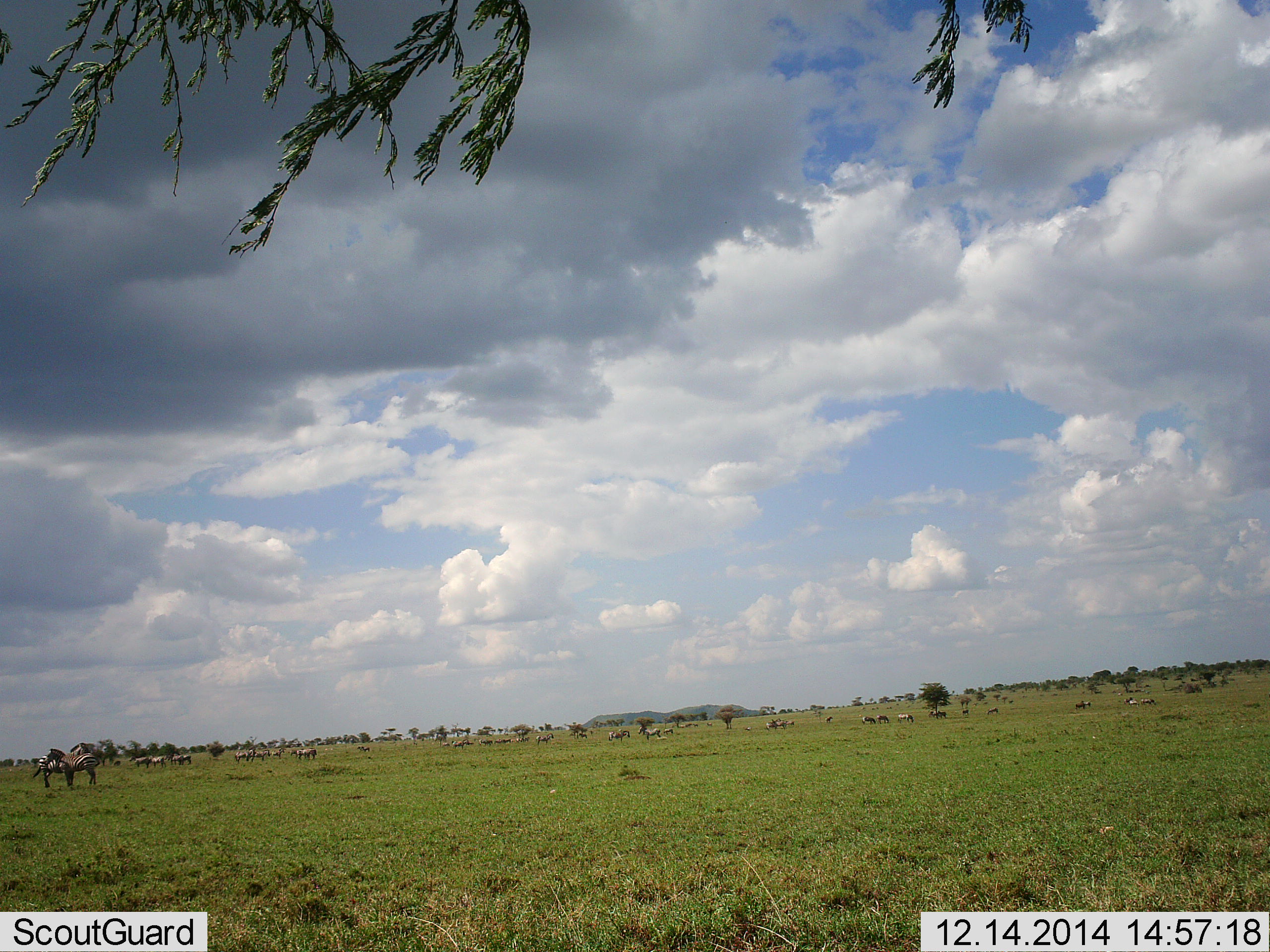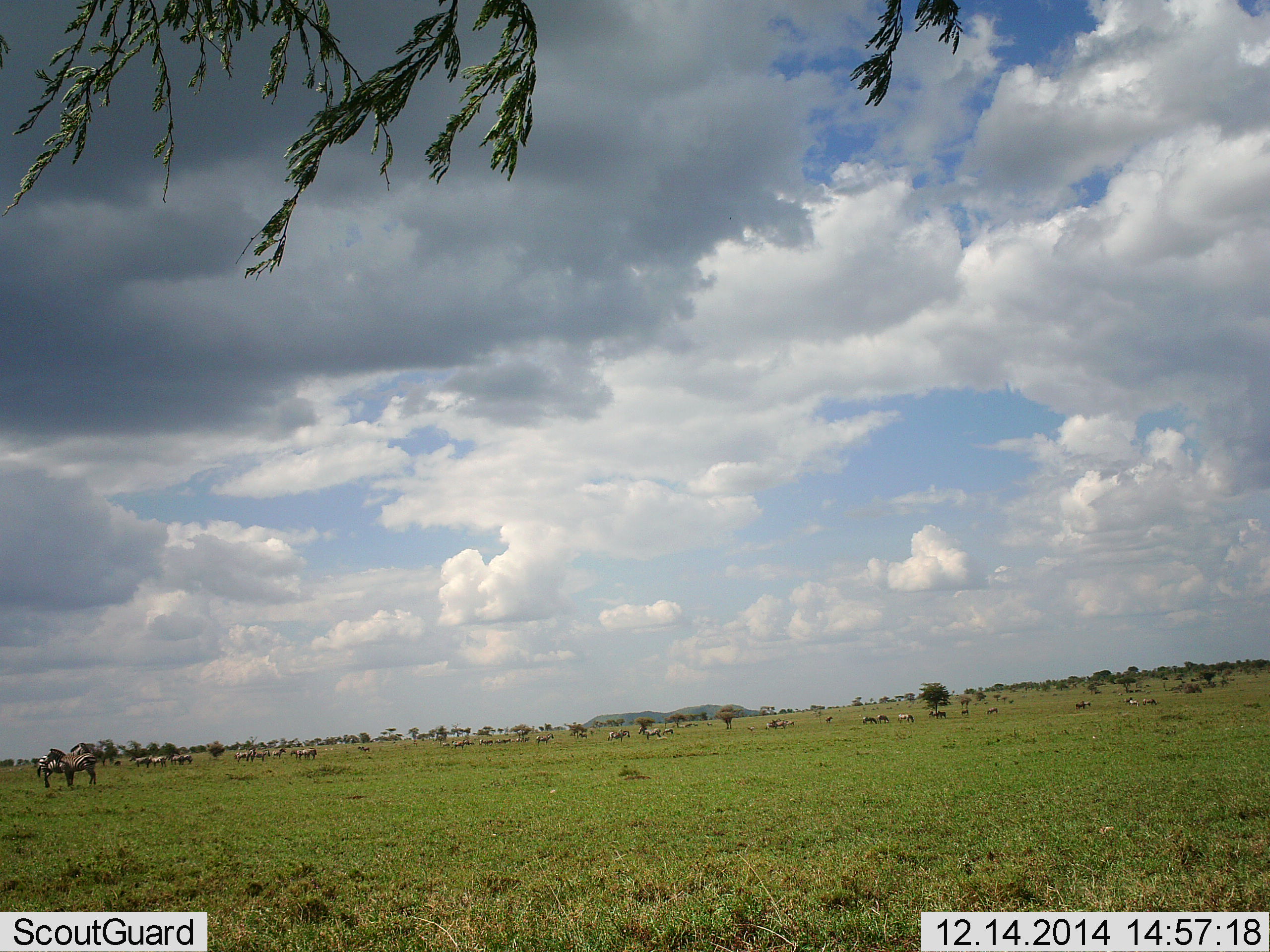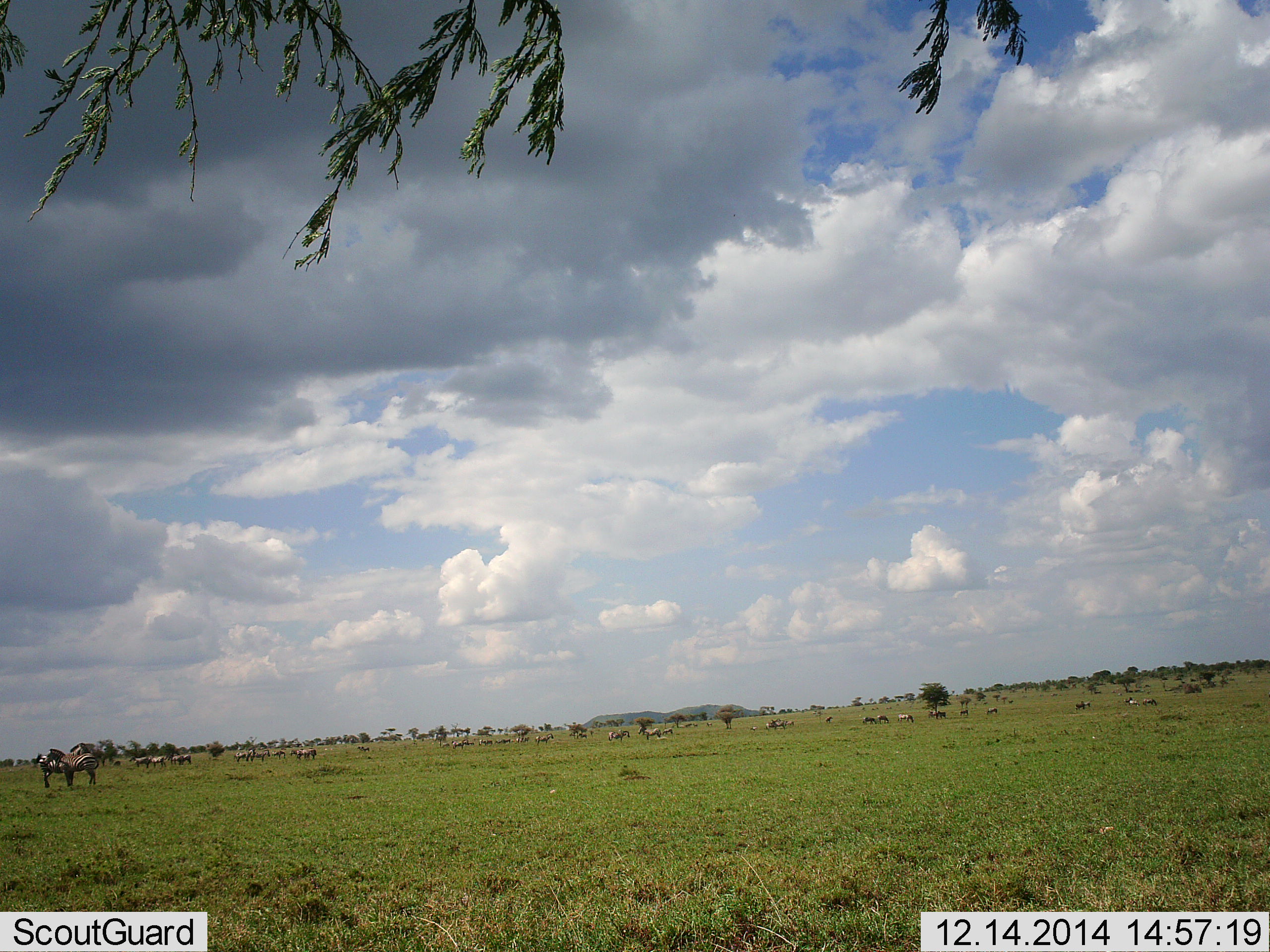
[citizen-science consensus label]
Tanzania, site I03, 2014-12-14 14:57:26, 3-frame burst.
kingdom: Animalia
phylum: Chordata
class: Mammalia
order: Perissodactyla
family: Equidae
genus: Equus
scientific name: Equus quagga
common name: plains zebra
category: zebra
Zebra (plains zebra) (Equus quagga), count 11-50. Behavior (volunteer vote fractions): standing 80%, resting 0%, moving 10%, interacting 20%. Young present (vote fraction): 0%. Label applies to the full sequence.